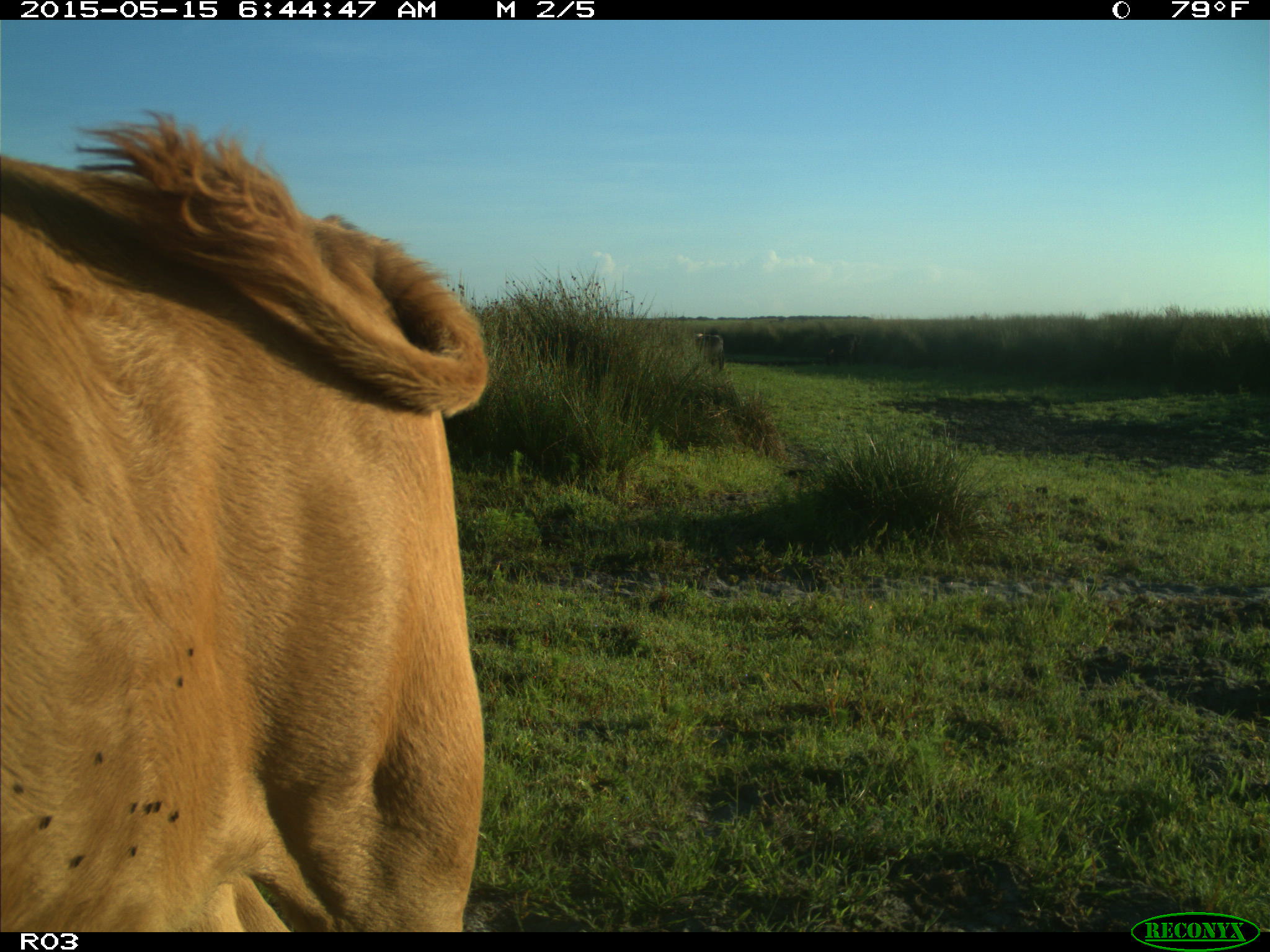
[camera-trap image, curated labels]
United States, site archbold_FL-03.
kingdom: Animalia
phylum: Chordata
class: Mammalia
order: Artiodactyla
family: Bovidae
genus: Bos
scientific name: Bos taurus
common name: domestic cow